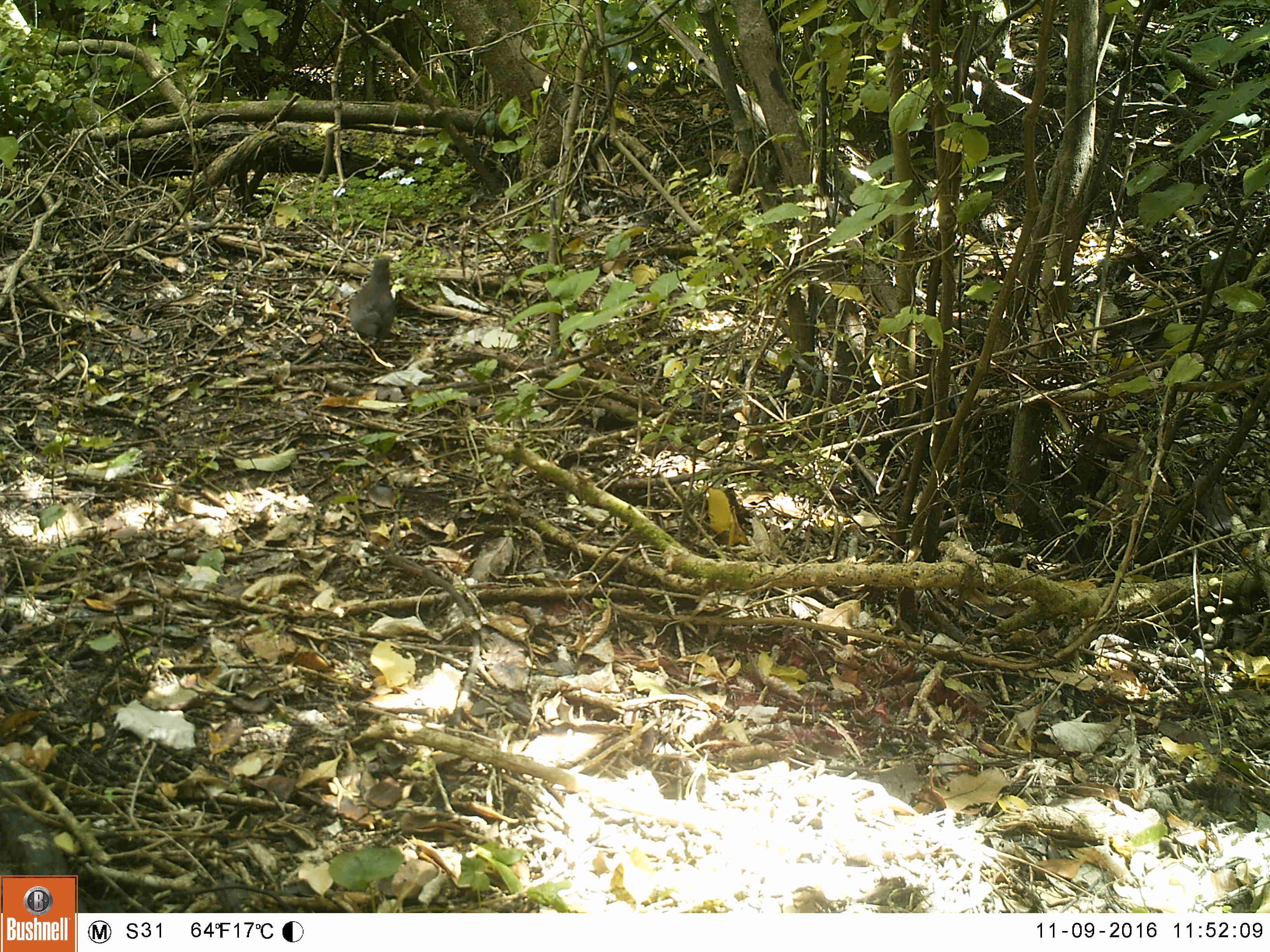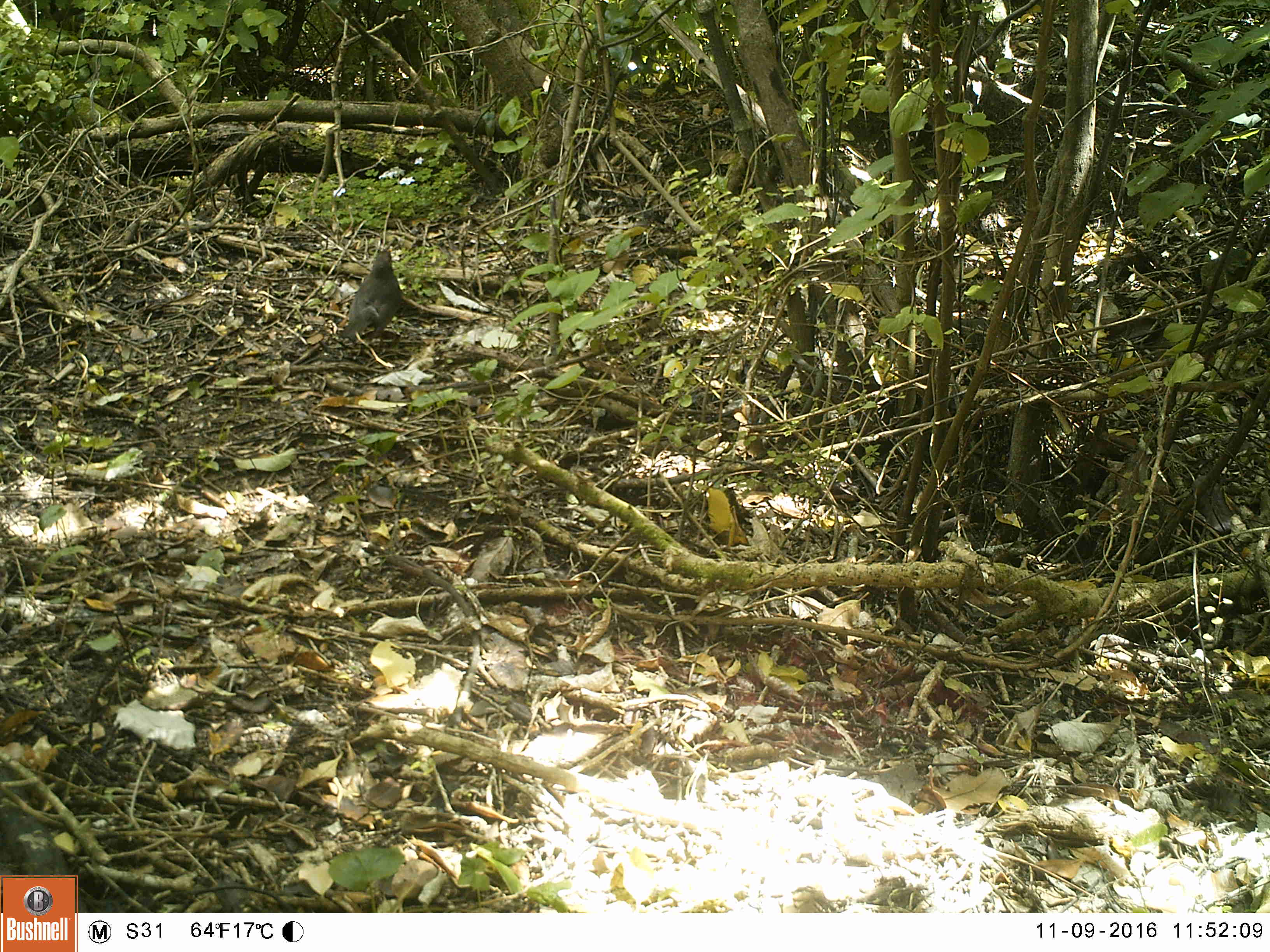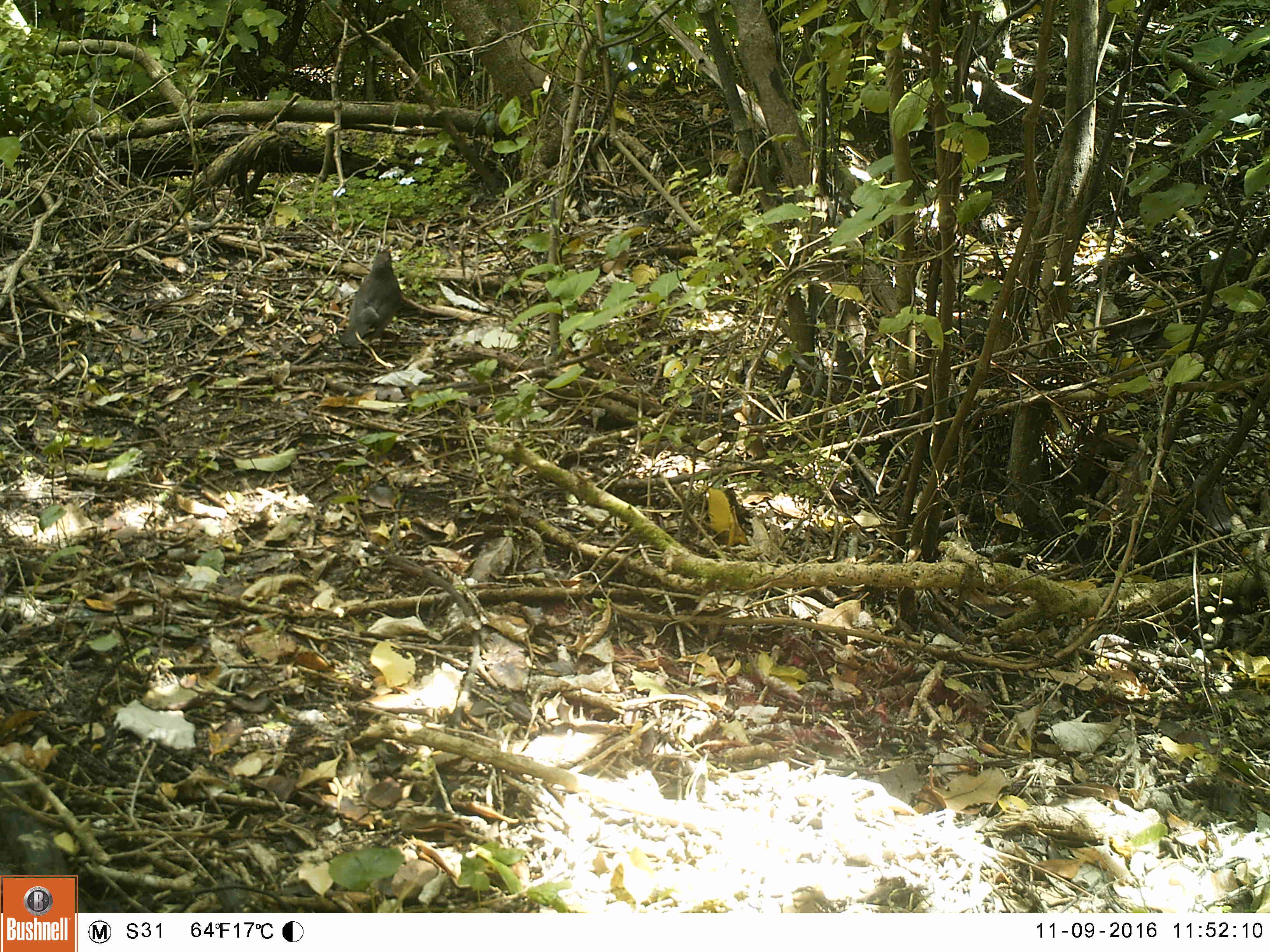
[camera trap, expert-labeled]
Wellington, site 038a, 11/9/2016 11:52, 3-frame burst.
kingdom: Animalia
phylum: Chordata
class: Aves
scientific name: Aves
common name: bird